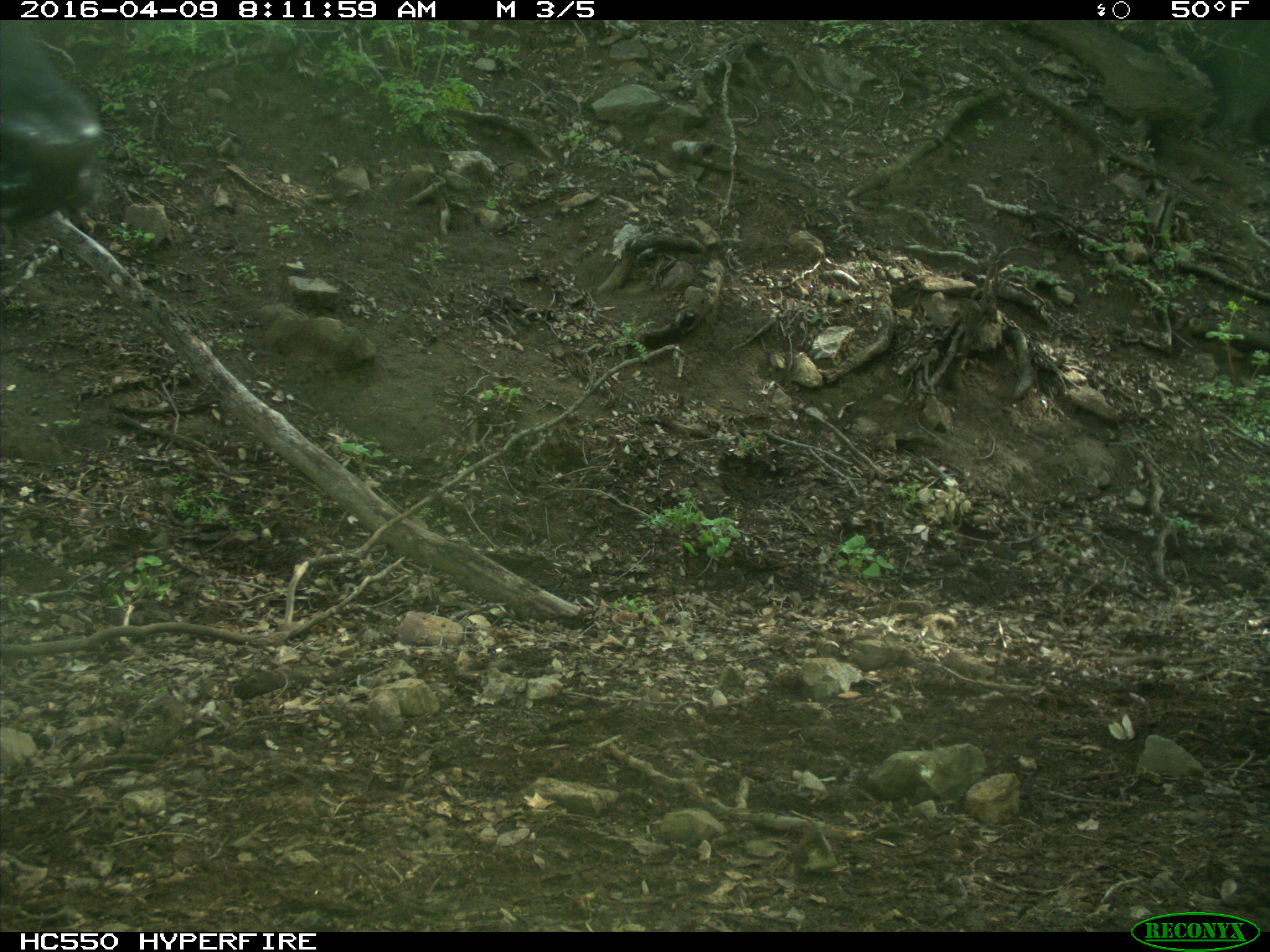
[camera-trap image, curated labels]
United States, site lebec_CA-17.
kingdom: Animalia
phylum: Chordata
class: Mammalia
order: Artiodactyla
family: Bovidae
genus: Bos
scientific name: Bos taurus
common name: domestic cow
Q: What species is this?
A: Bos taurus (domestic cow).